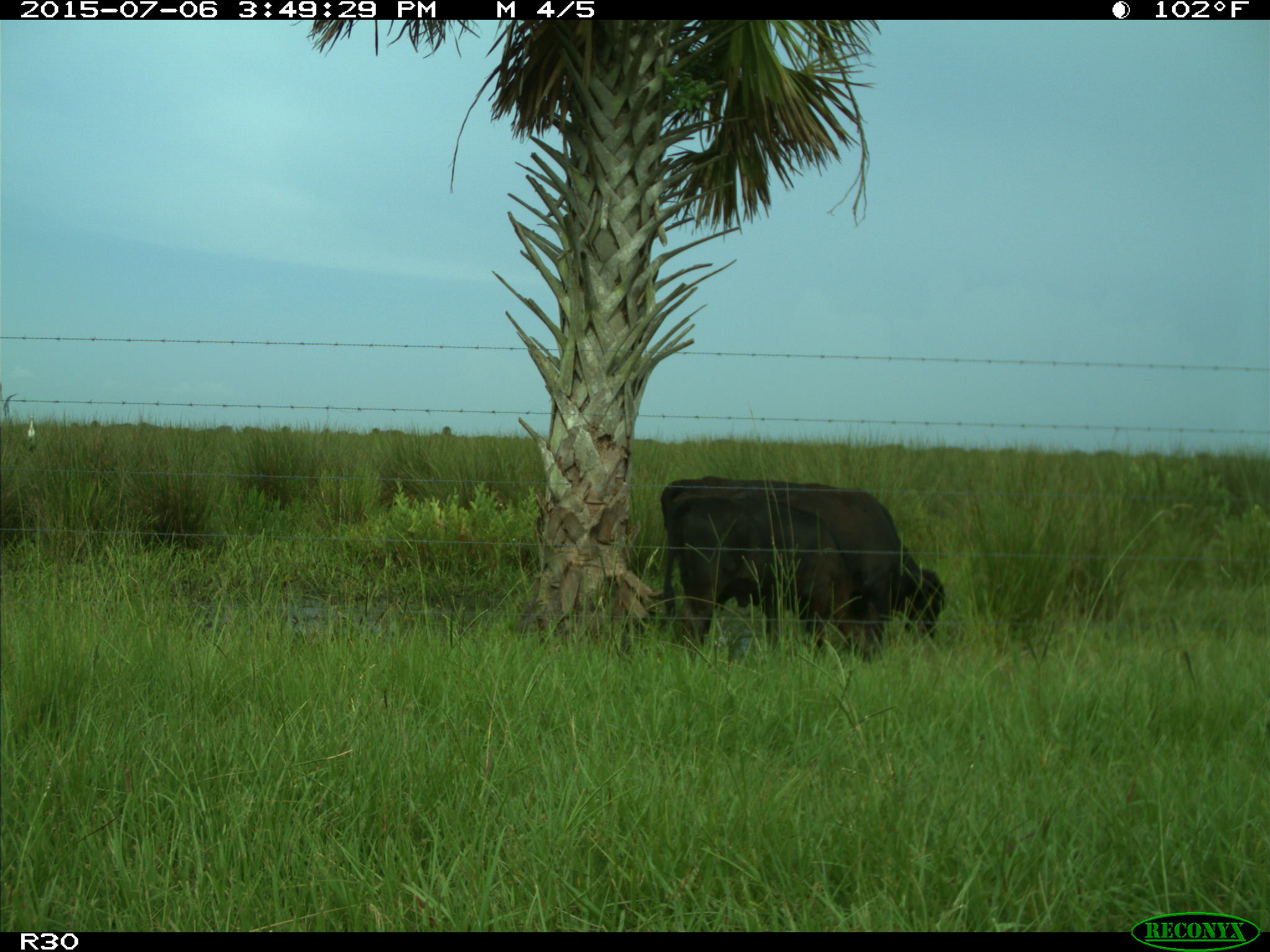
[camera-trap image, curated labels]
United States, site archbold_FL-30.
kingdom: Animalia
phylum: Chordata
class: Mammalia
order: Artiodactyla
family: Bovidae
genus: Bos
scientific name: Bos taurus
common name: domestic cow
Bos taurus (domestic cow).